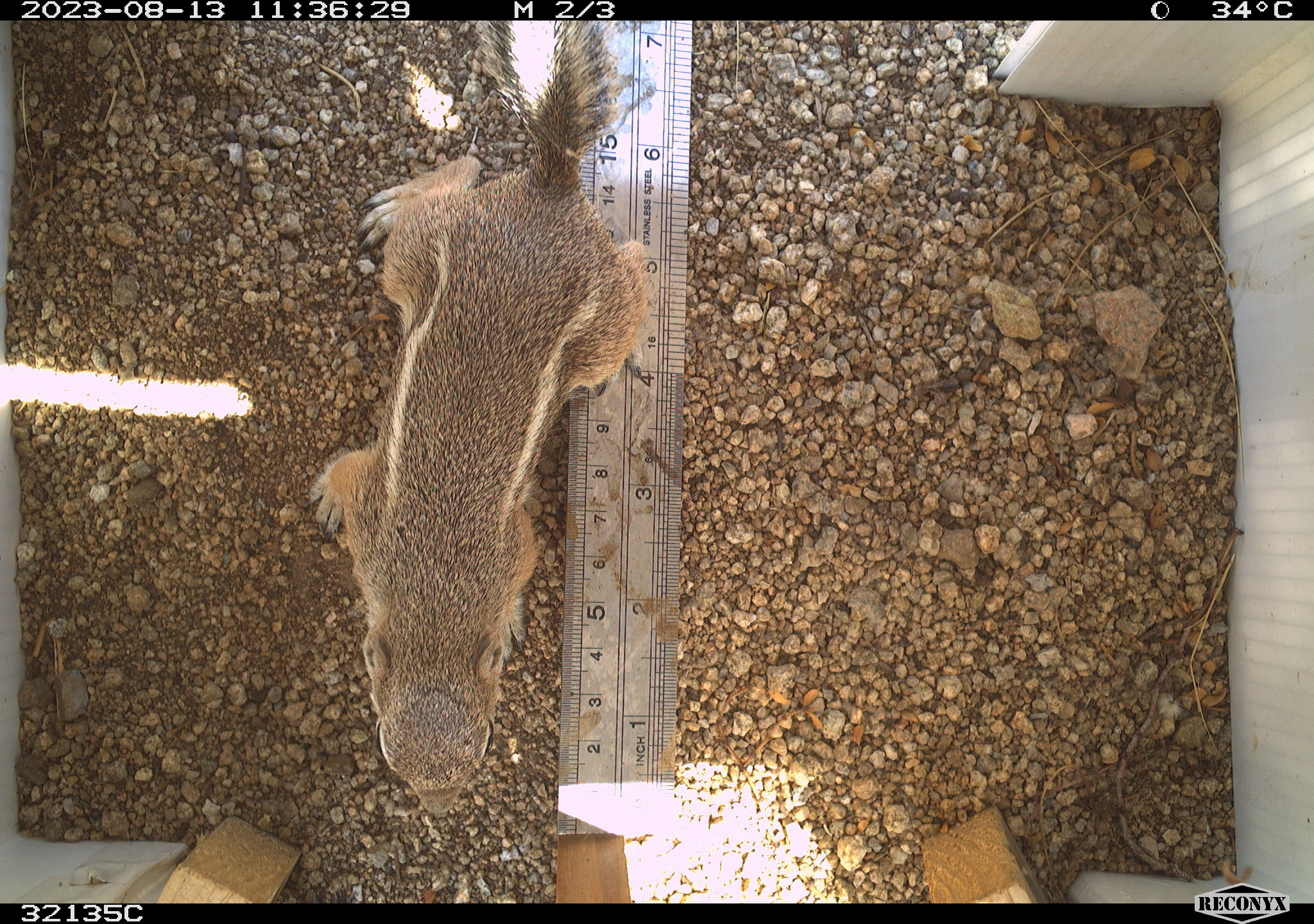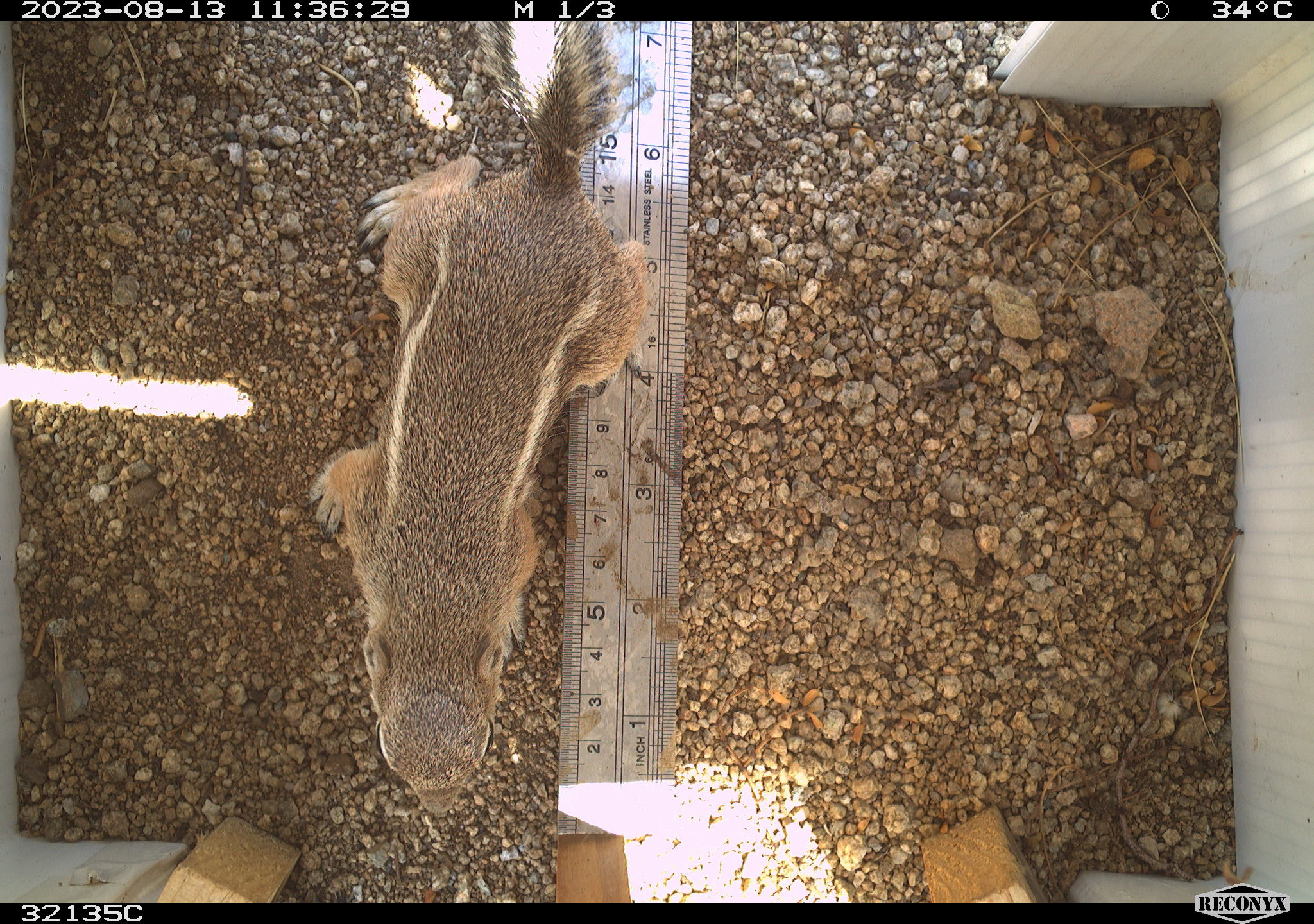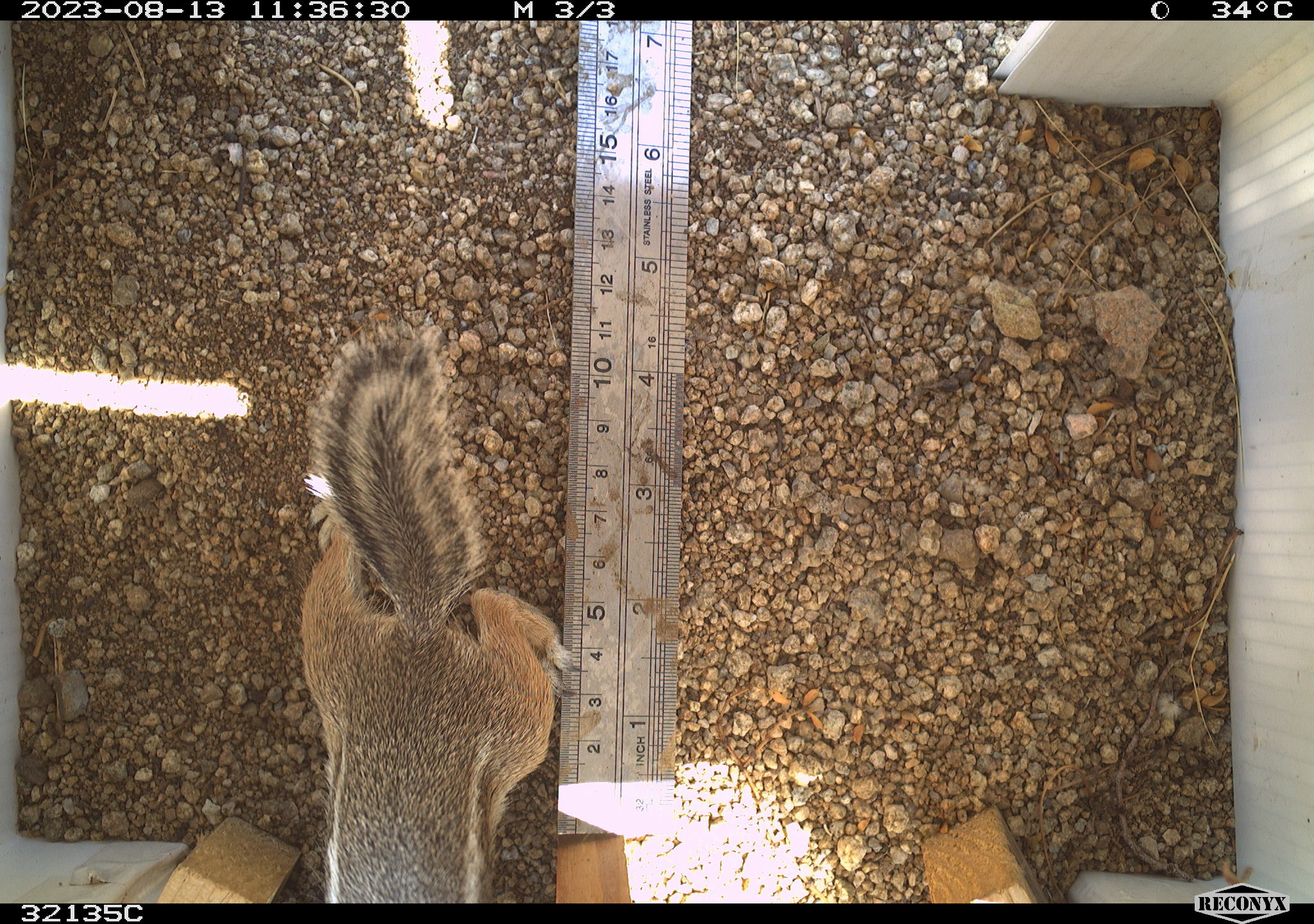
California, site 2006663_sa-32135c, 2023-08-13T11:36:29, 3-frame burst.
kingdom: Animalia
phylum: Chordata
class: Mammalia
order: Rodentia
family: Sciuridae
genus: Ammospermophilus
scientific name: Ammospermophilus leucurus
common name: white-tailed antelope squirrel